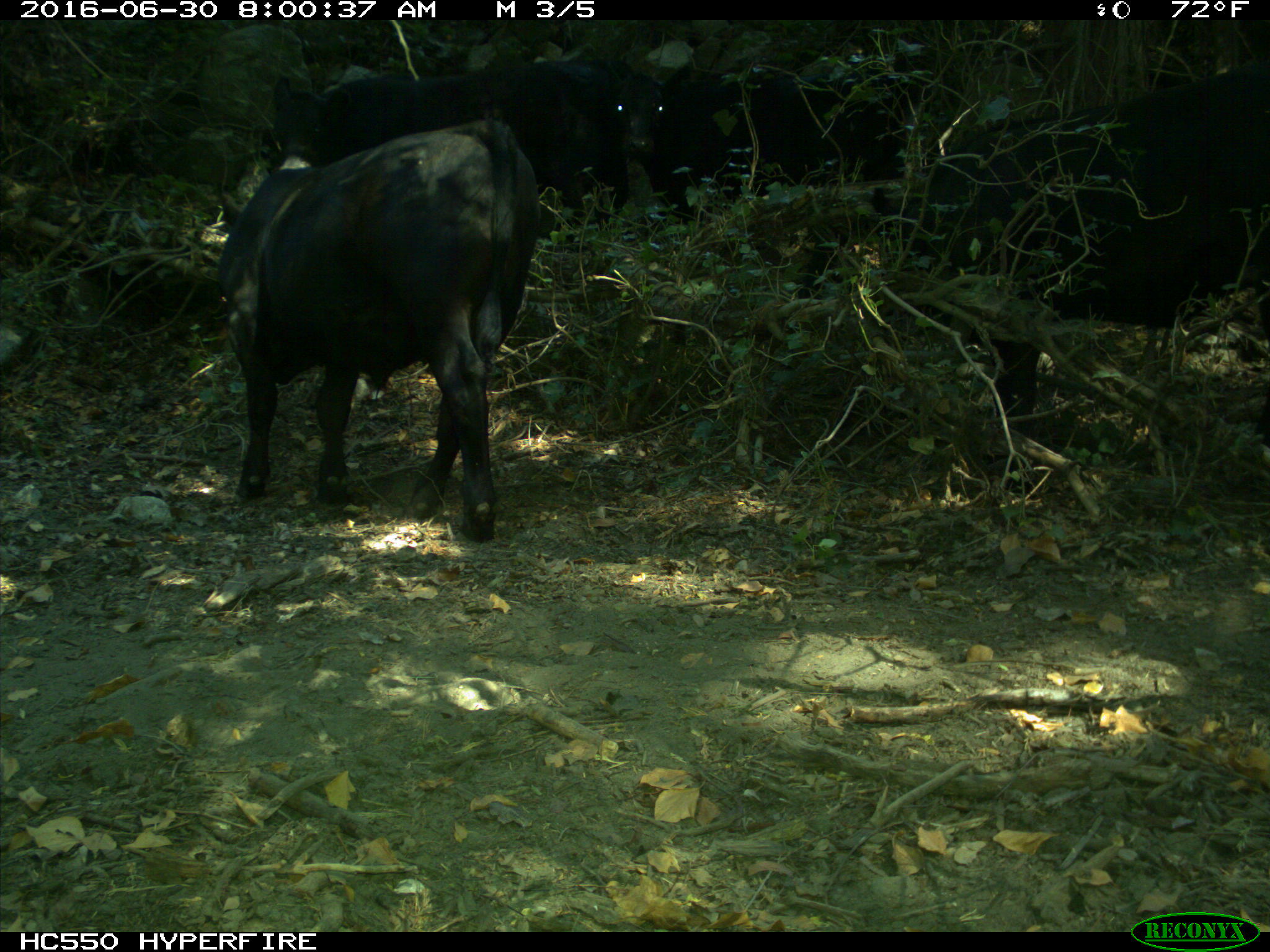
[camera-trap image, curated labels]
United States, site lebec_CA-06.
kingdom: Animalia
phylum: Chordata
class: Mammalia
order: Artiodactyla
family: Bovidae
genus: Bos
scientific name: Bos taurus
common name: domestic cow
Bos taurus (domestic cow).